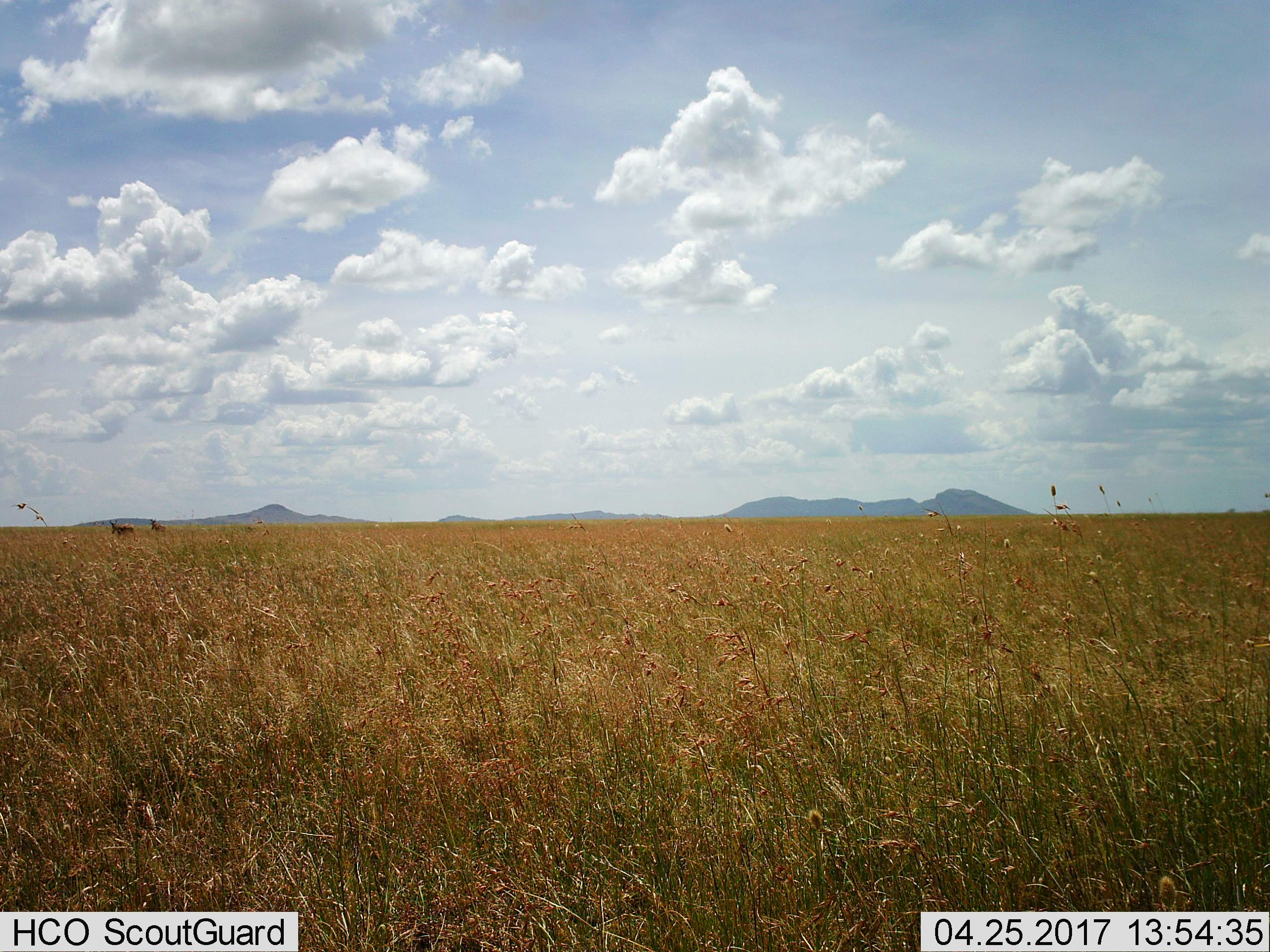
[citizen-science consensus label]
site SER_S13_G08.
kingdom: Animalia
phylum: Chordata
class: Mammalia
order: Artiodactyla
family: Bovidae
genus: Alcelaphus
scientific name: Alcelaphus buselaphus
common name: hartebeest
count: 2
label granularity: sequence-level